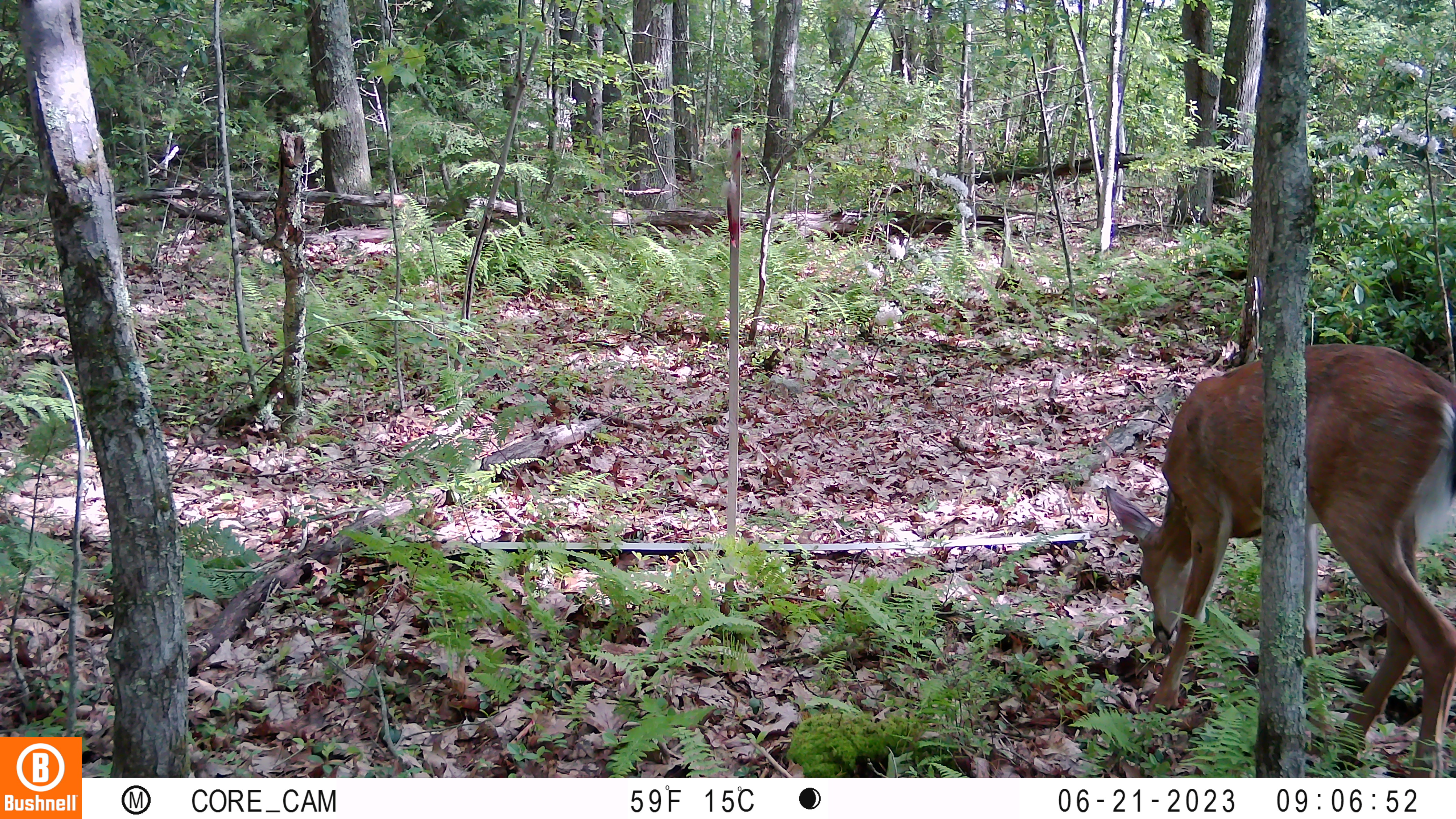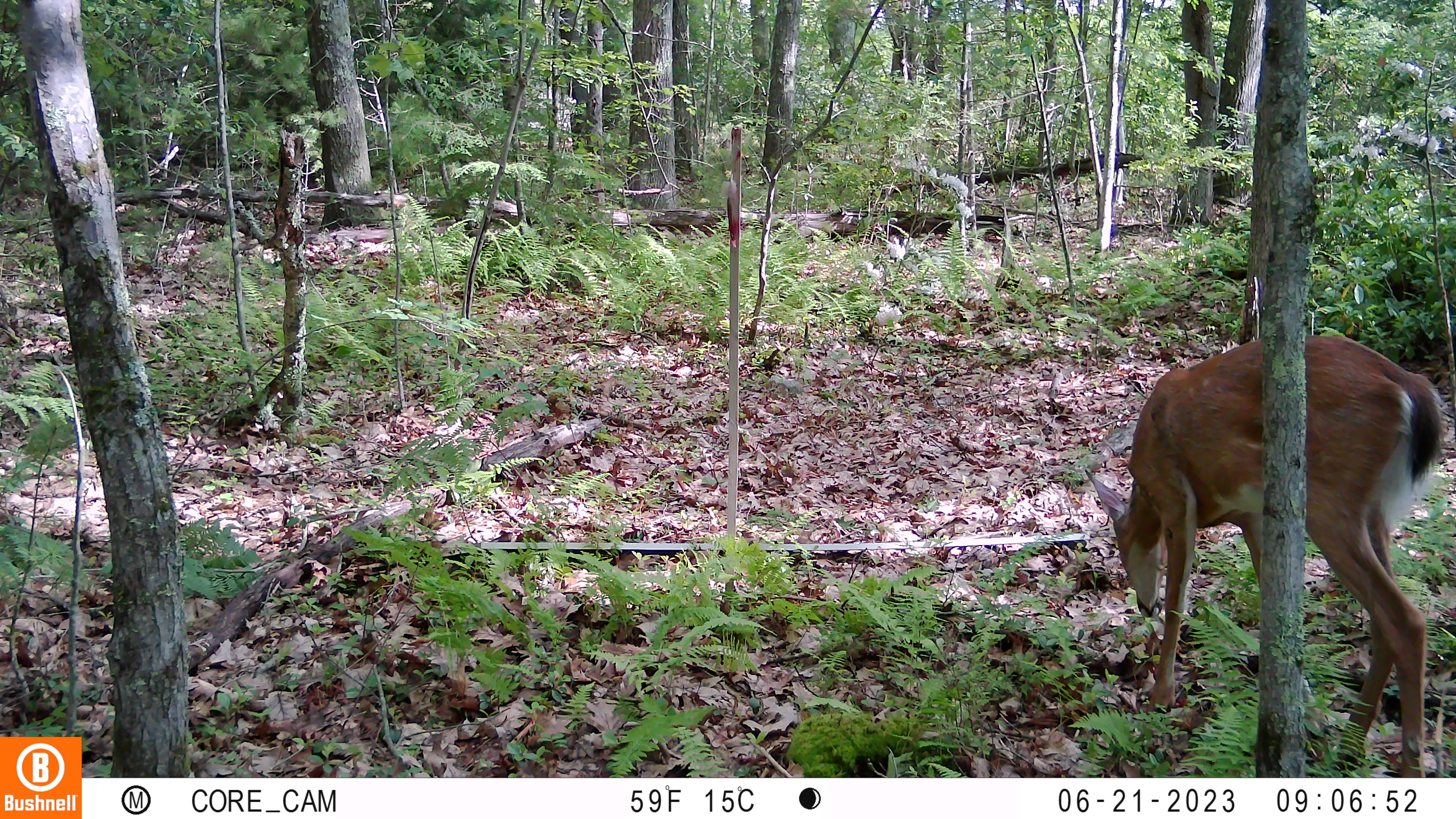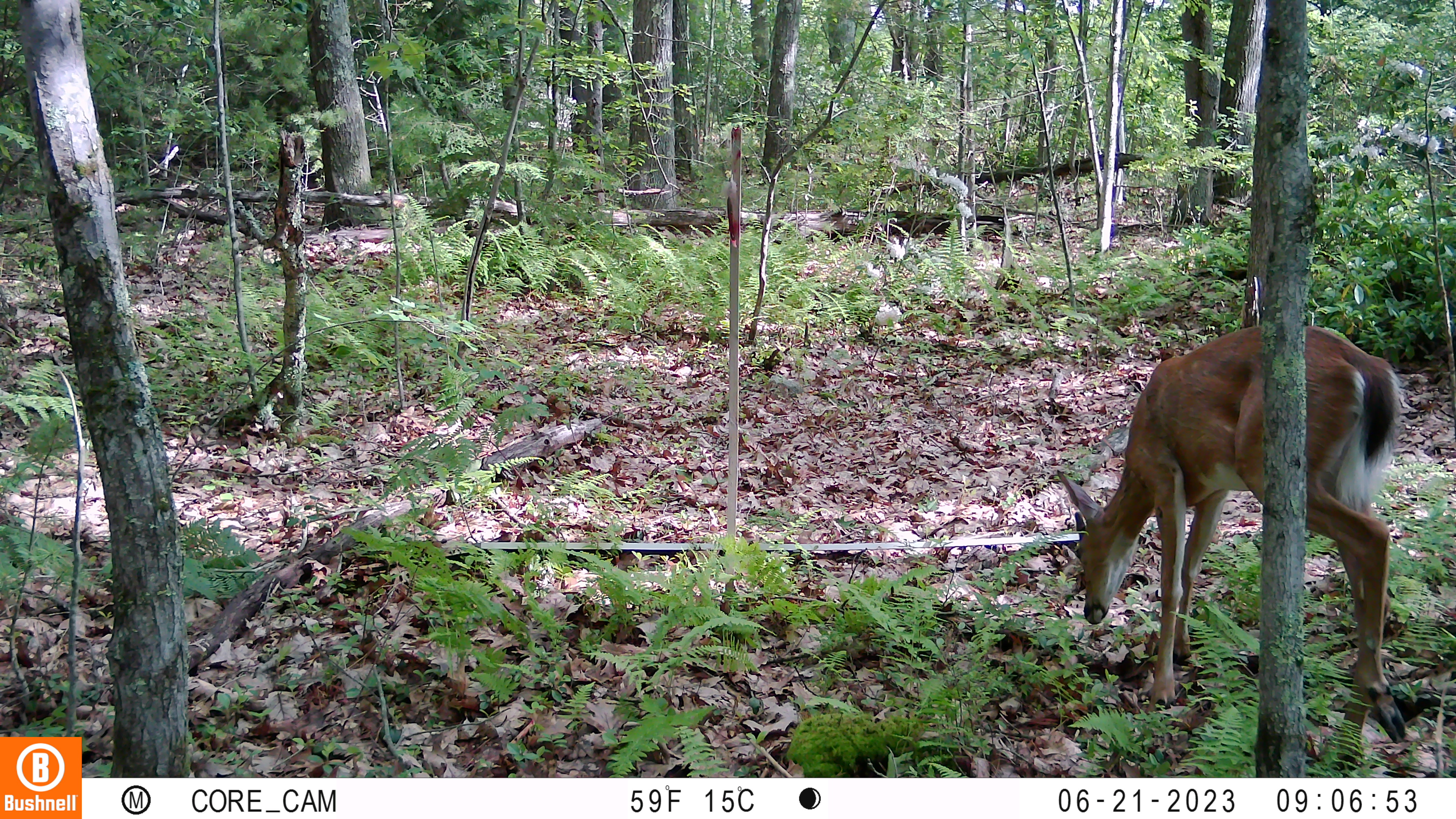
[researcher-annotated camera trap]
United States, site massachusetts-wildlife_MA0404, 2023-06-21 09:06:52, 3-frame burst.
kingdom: Animalia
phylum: Chordata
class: Mammalia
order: Artiodactyla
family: Cervidae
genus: Odocoileus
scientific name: Odocoileus virginianus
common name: white-tailed deer